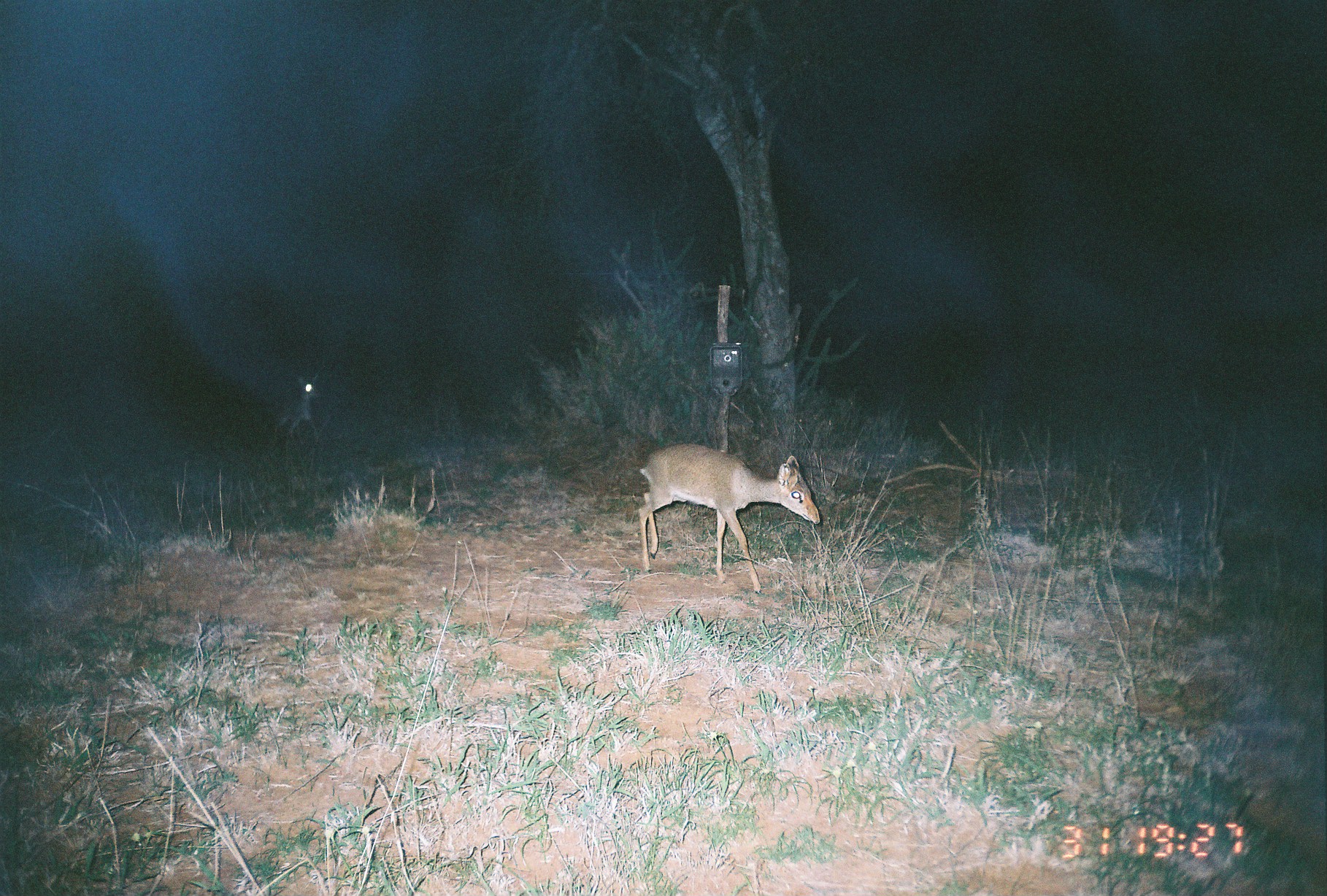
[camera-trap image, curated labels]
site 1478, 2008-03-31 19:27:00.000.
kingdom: Animalia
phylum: Chordata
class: Mammalia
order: Artiodactyla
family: Bovidae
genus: Madoqua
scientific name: Madoqua guentheri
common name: günther's dik-dik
Madoqua guentheri (günther's dik-dik), count 2.